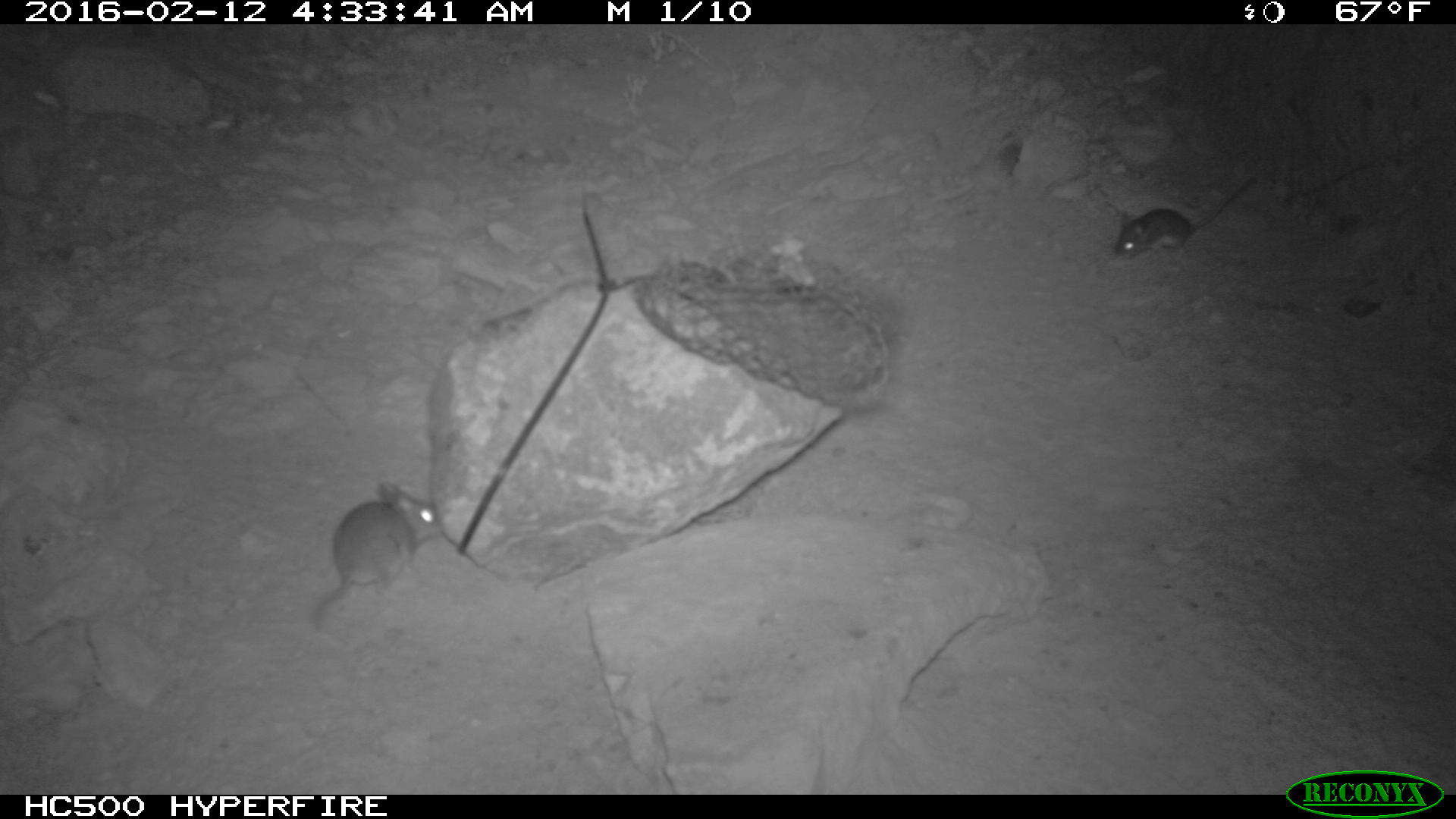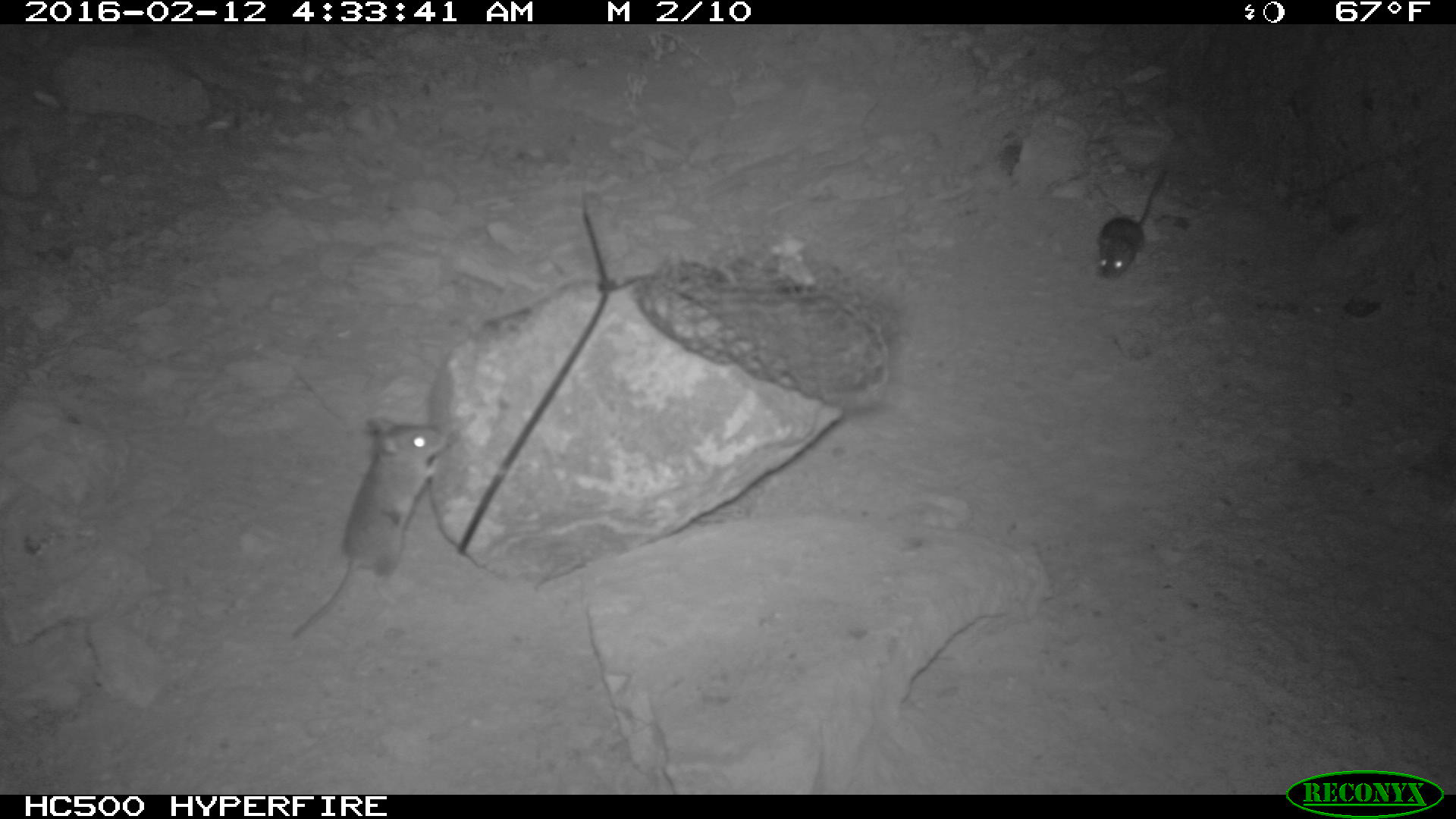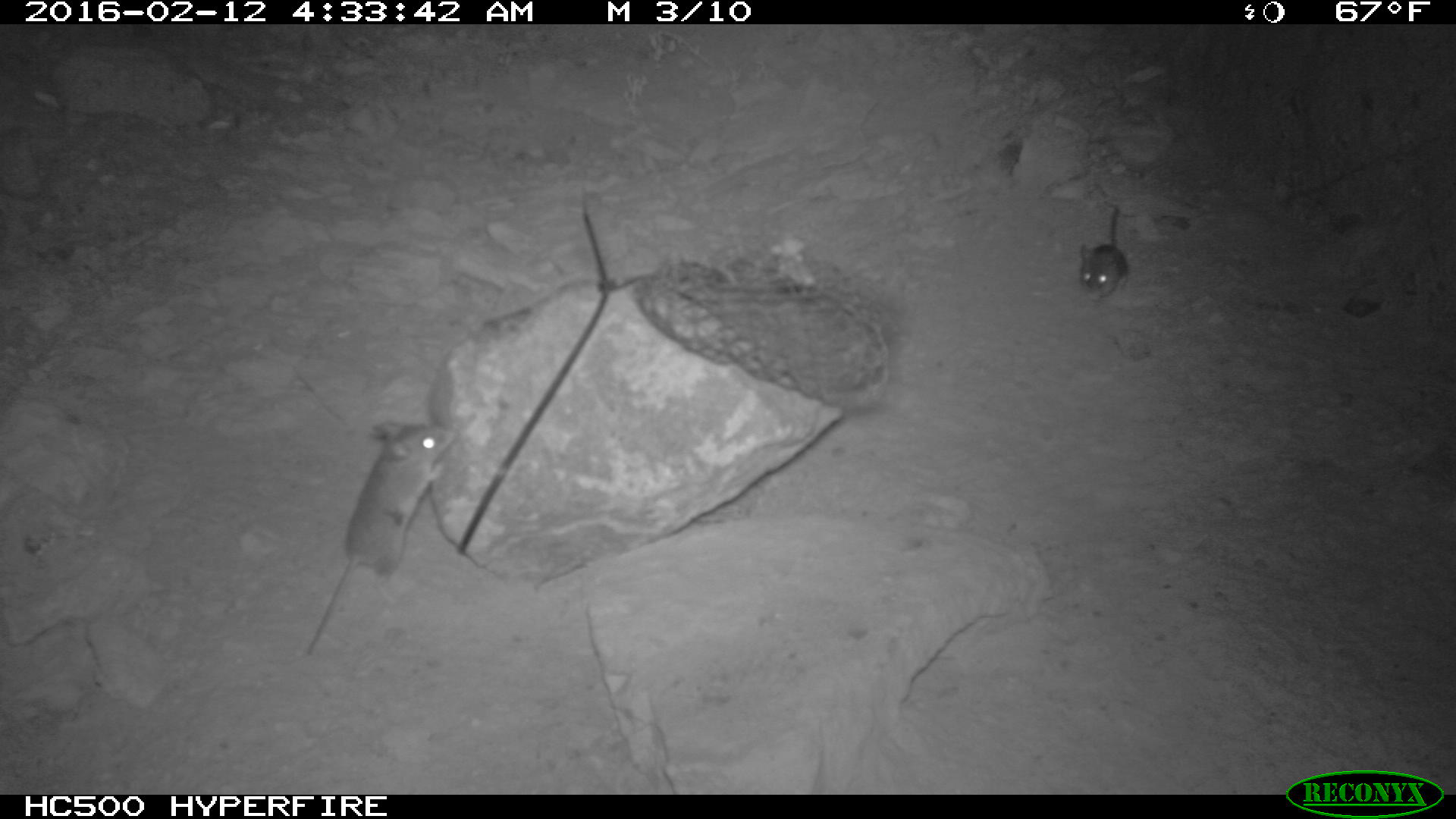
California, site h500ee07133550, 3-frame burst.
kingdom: Animalia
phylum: Chordata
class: Mammalia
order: Rodentia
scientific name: Rodentia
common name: rodent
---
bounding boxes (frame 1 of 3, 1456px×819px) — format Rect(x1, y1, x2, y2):
rodent: Rect(312, 479, 441, 632); Rect(1106, 171, 1261, 260)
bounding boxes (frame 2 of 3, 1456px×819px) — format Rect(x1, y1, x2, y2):
rodent: Rect(290, 416, 446, 638); Rect(1095, 168, 1166, 278)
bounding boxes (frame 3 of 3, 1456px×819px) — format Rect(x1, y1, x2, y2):
rodent: Rect(303, 416, 455, 655); Rect(1076, 208, 1129, 296)